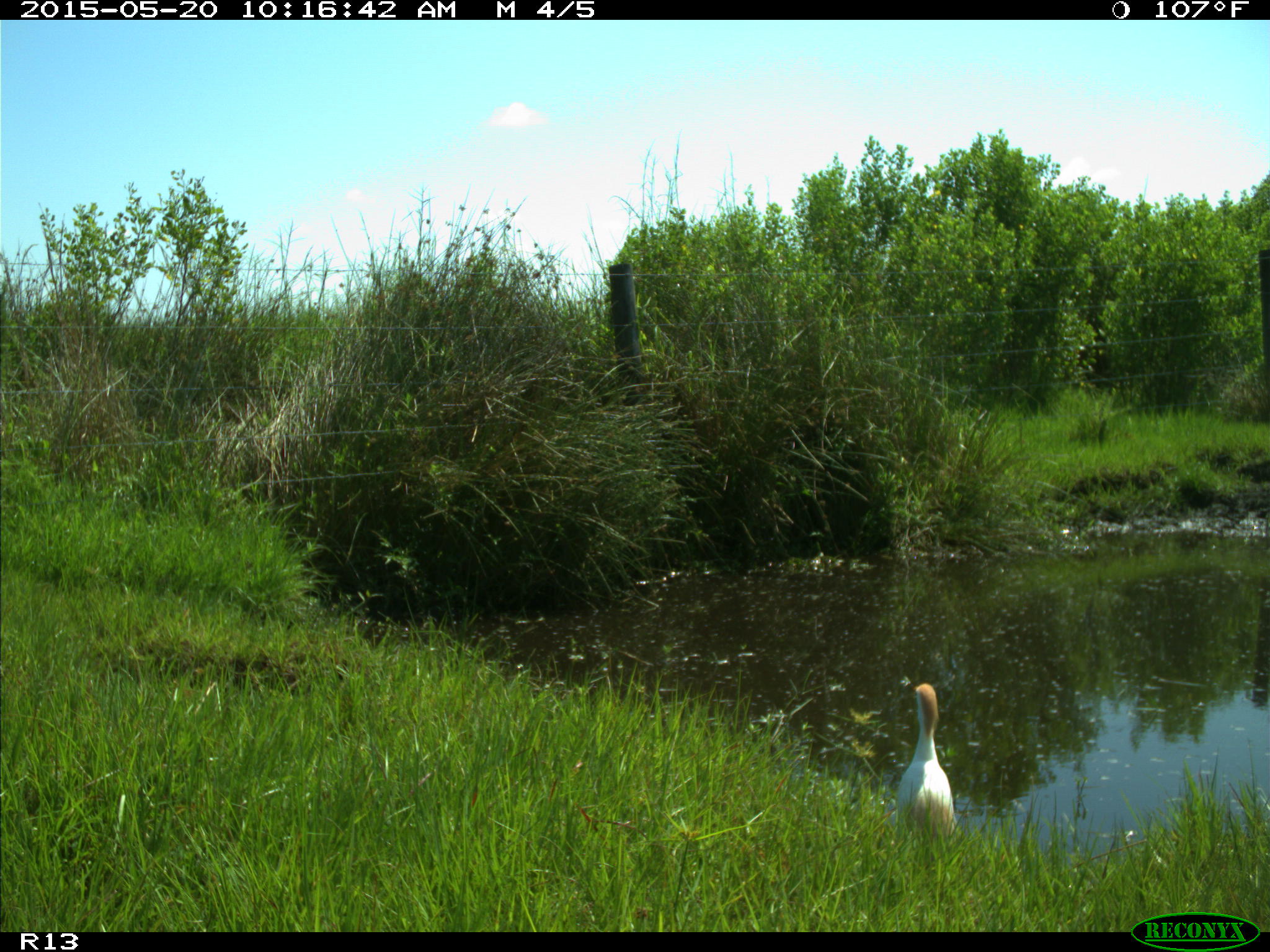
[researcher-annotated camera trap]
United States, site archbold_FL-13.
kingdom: Animalia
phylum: Chordata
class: Aves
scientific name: Aves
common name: birds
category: unidentified bird